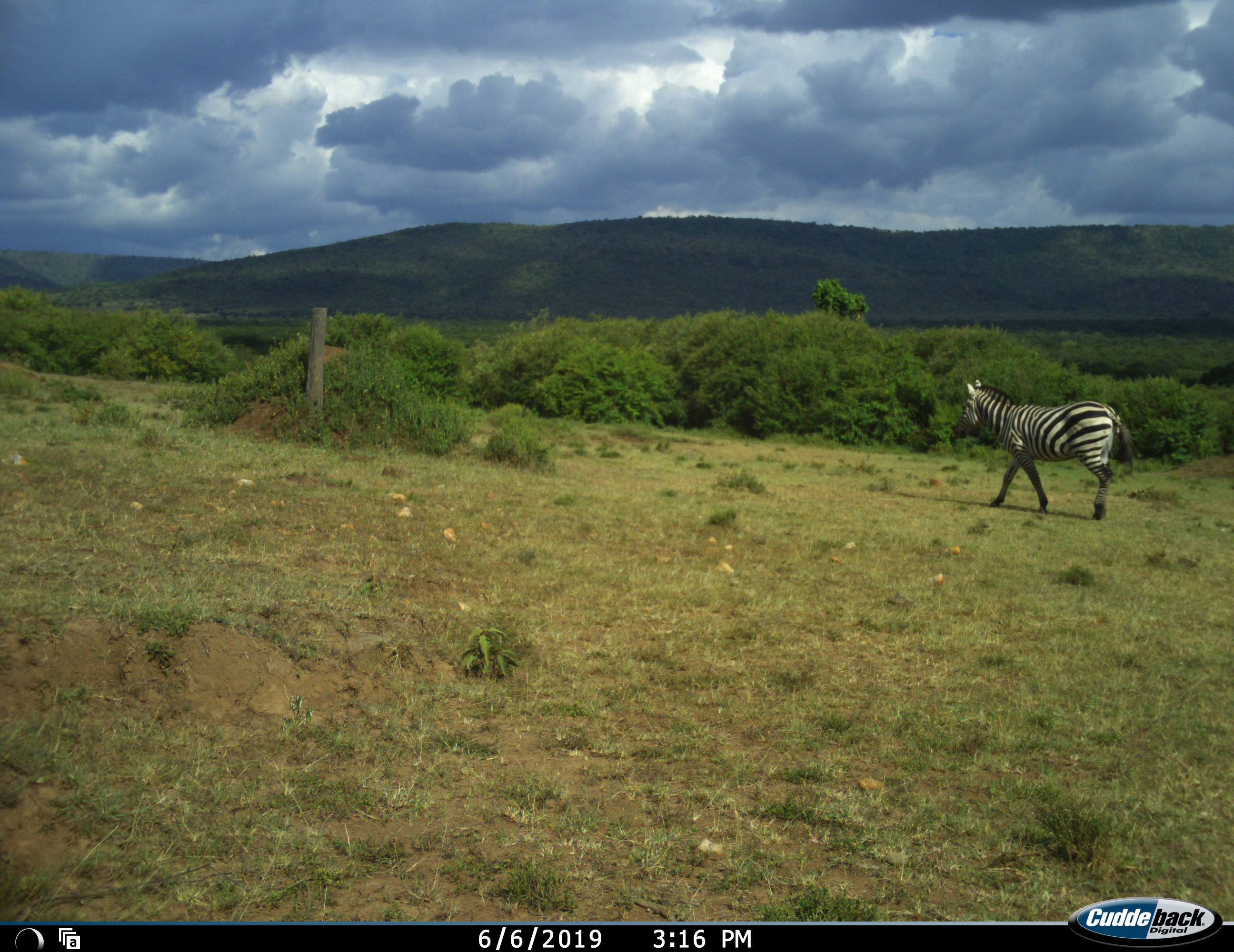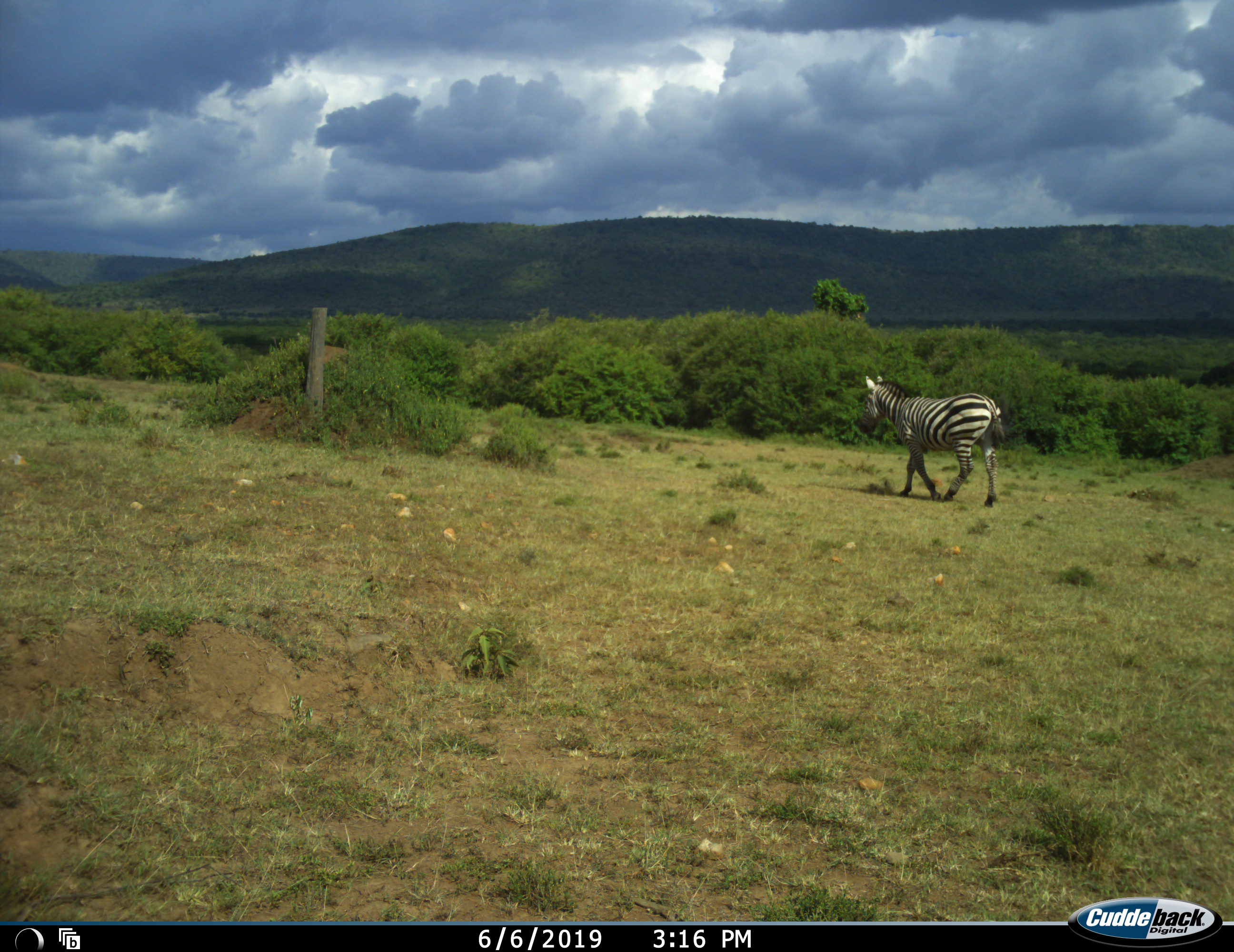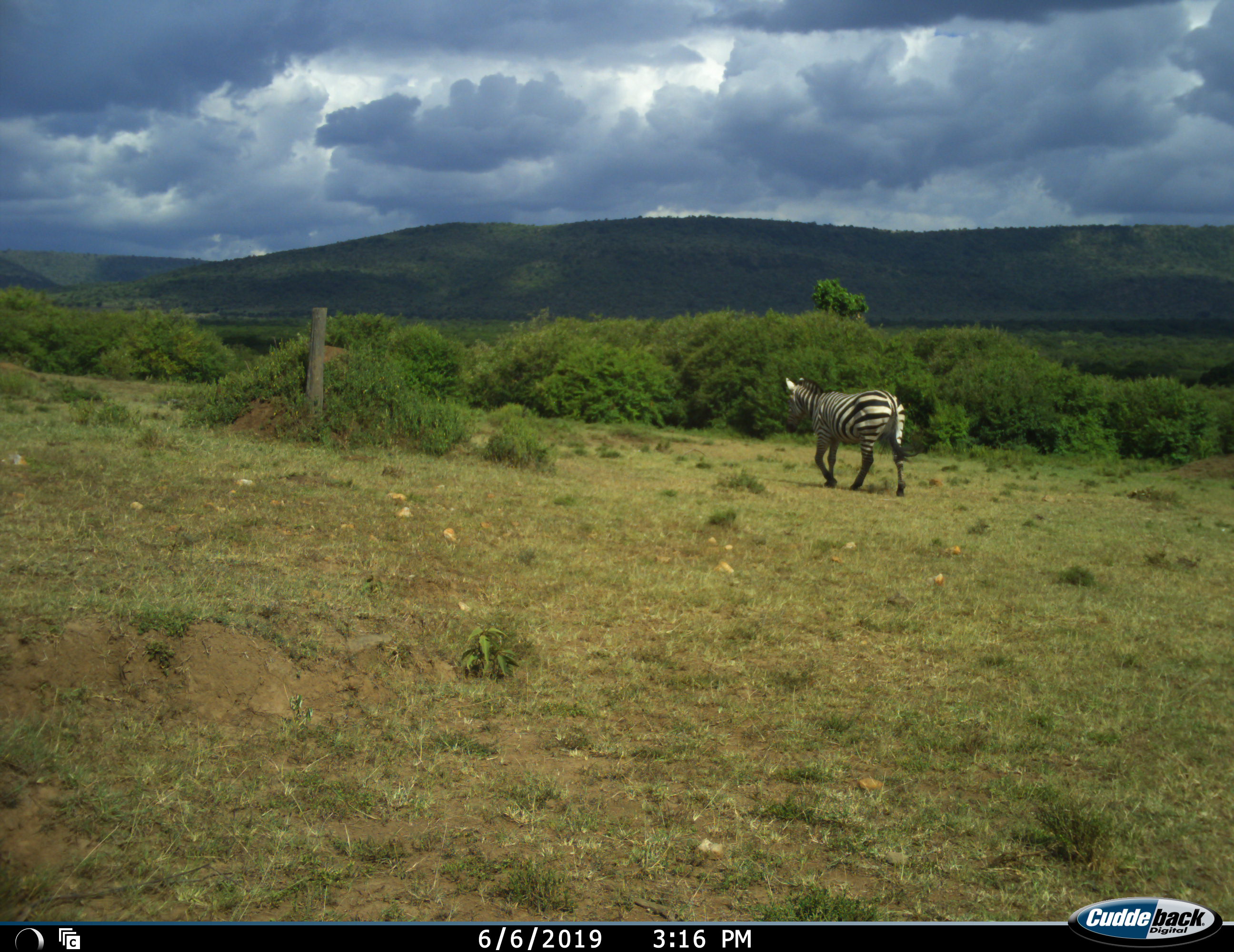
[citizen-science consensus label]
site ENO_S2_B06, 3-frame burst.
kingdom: Animalia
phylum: Chordata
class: Mammalia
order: Perissodactyla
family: Equidae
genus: Equus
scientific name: Equus quagga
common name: plains zebra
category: zebraplains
Zebraplains (plains zebra) (Equus quagga), count 1. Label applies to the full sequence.